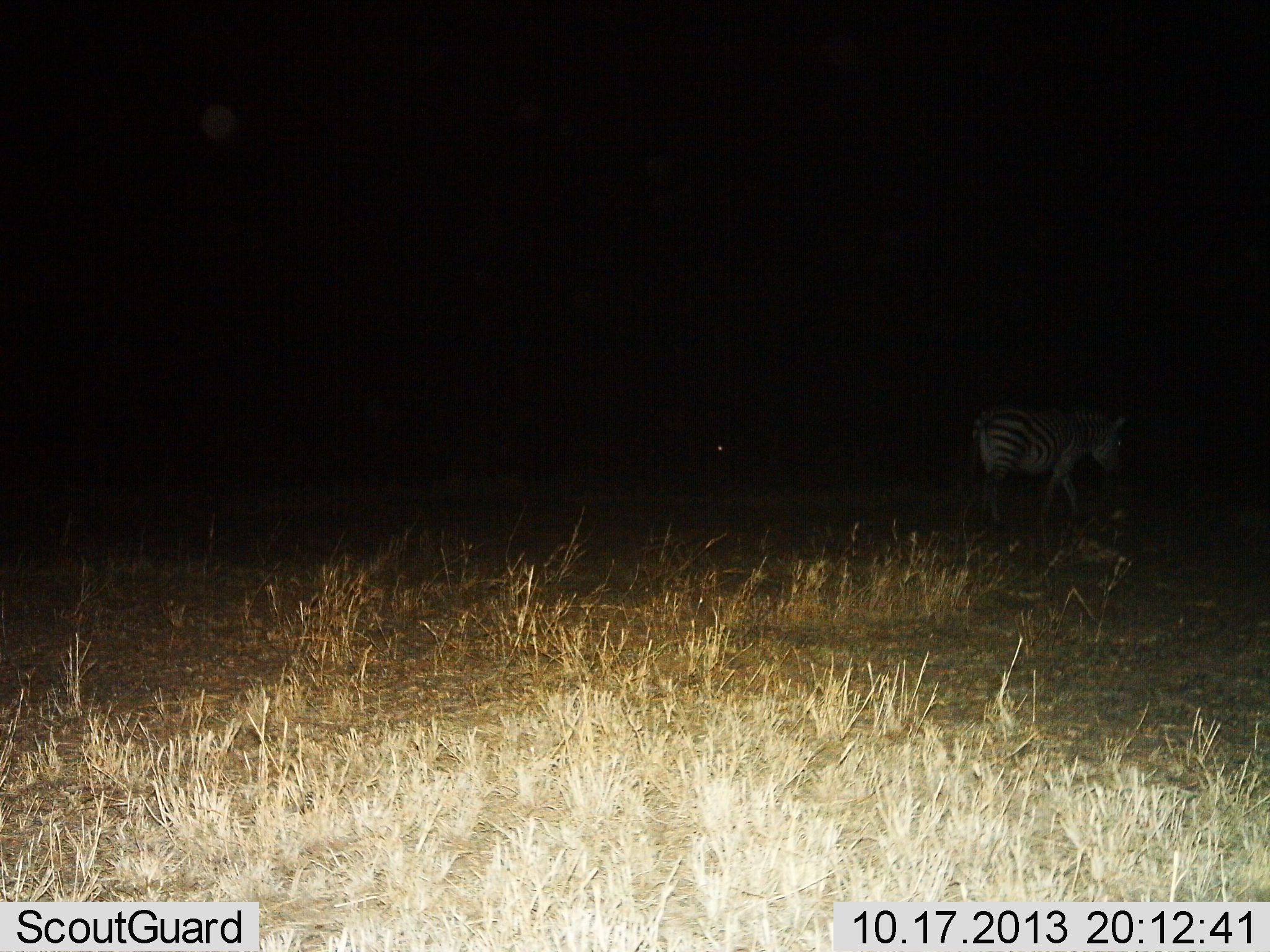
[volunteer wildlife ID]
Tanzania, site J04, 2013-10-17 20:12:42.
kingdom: Animalia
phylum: Chordata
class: Mammalia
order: Perissodactyla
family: Equidae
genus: Equus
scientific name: Equus quagga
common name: plains zebra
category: zebra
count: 1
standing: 19%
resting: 0%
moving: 81%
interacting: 0%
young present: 0%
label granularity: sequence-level